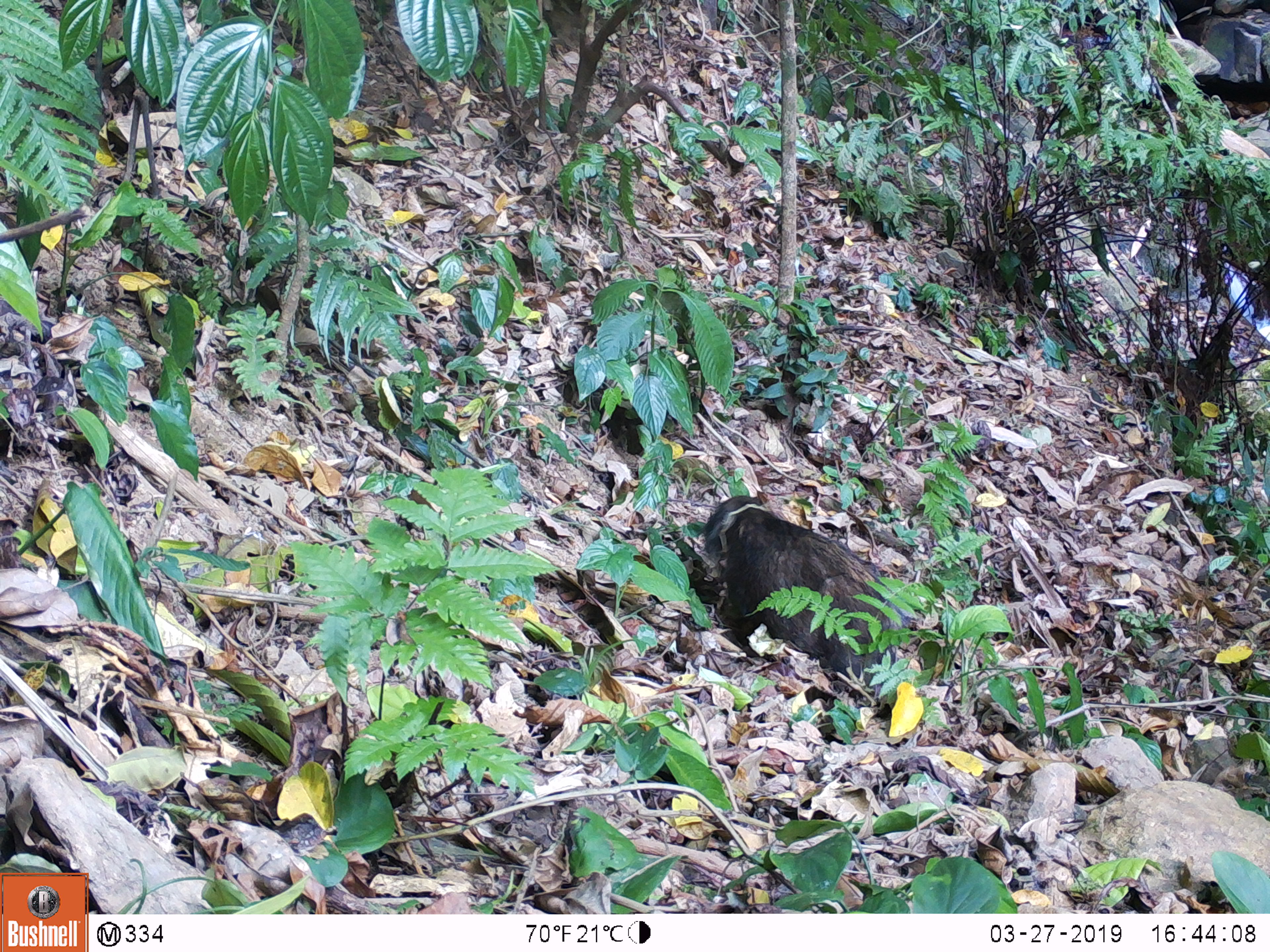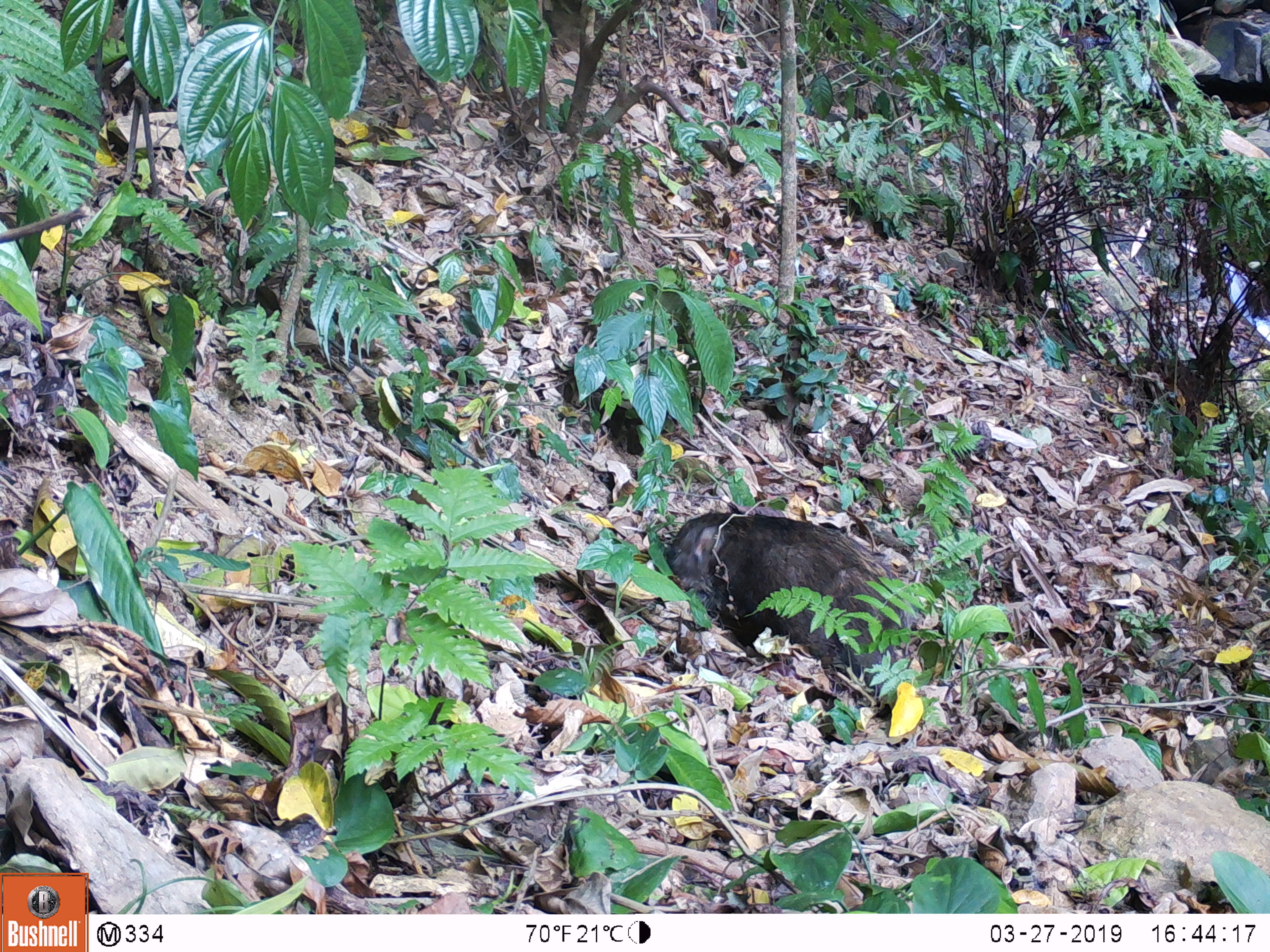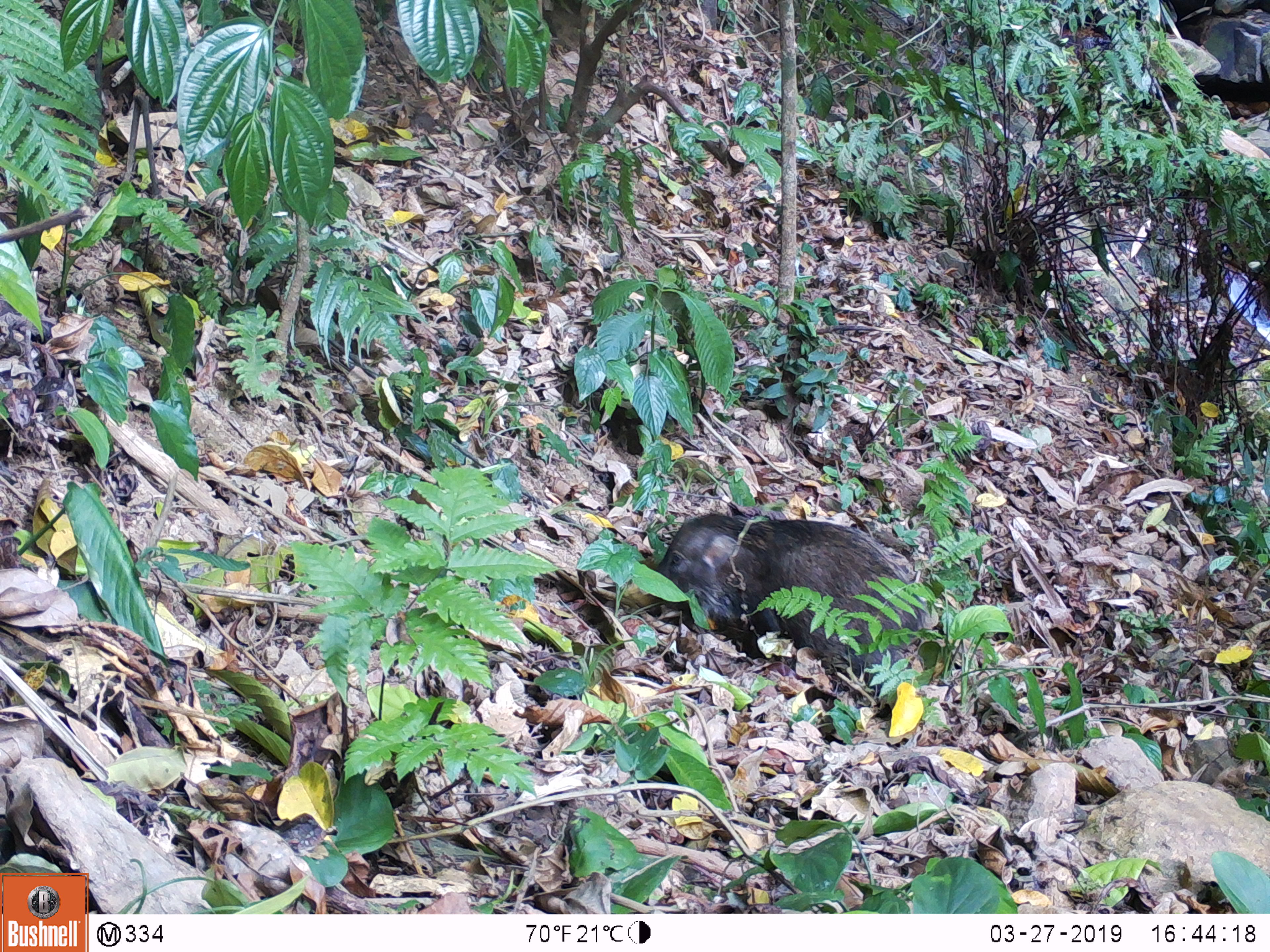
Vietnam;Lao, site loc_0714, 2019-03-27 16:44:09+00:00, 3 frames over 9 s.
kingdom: Animalia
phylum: Chordata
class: Mammalia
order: Artiodactyla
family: Suidae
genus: Sus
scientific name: Sus scrofa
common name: eurasian wild pig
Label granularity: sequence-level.